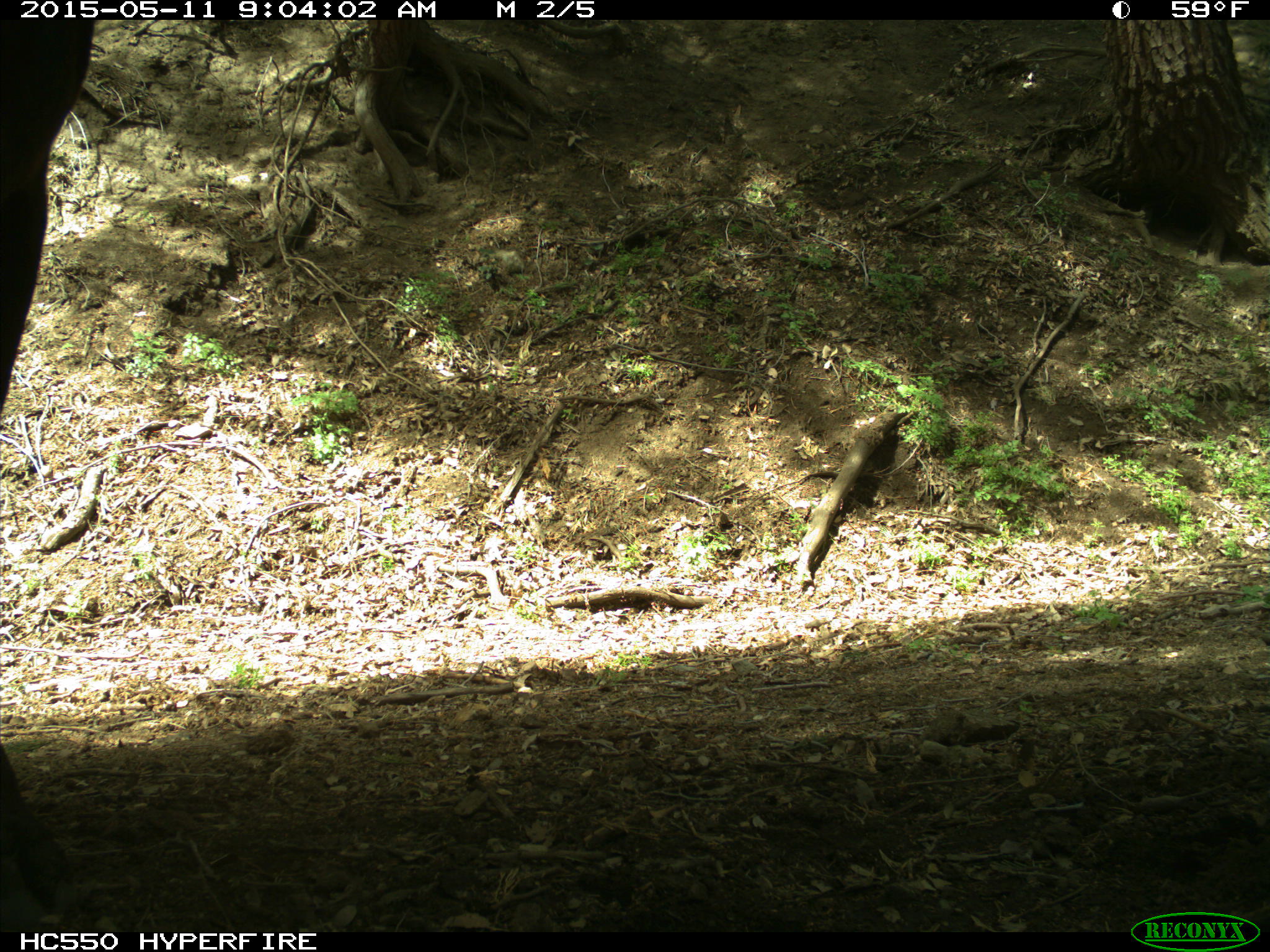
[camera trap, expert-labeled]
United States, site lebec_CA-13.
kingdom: Animalia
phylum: Chordata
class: Mammalia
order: Artiodactyla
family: Bovidae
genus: Bos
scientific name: Bos taurus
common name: domestic cow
Bos taurus (domestic cow).